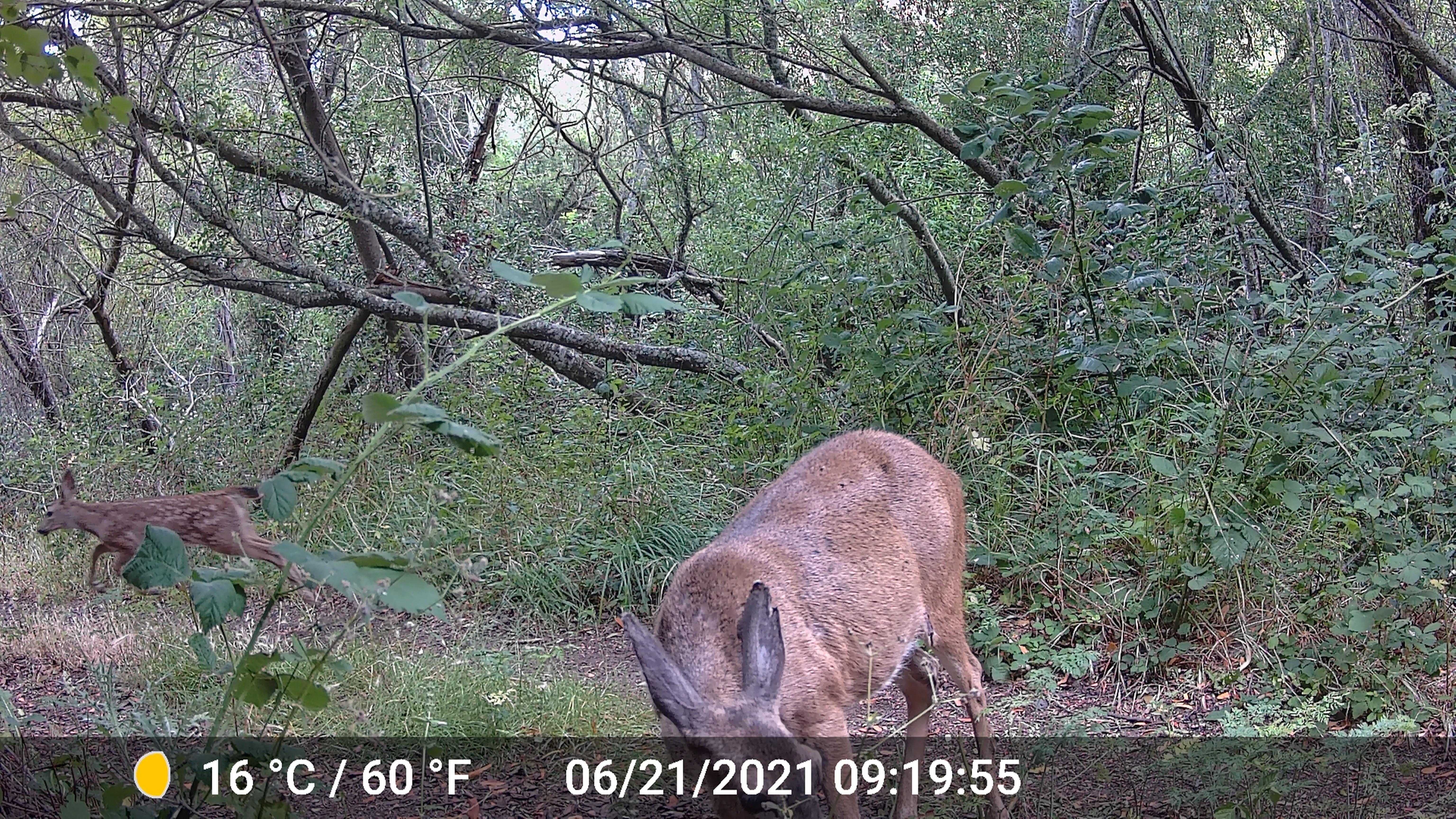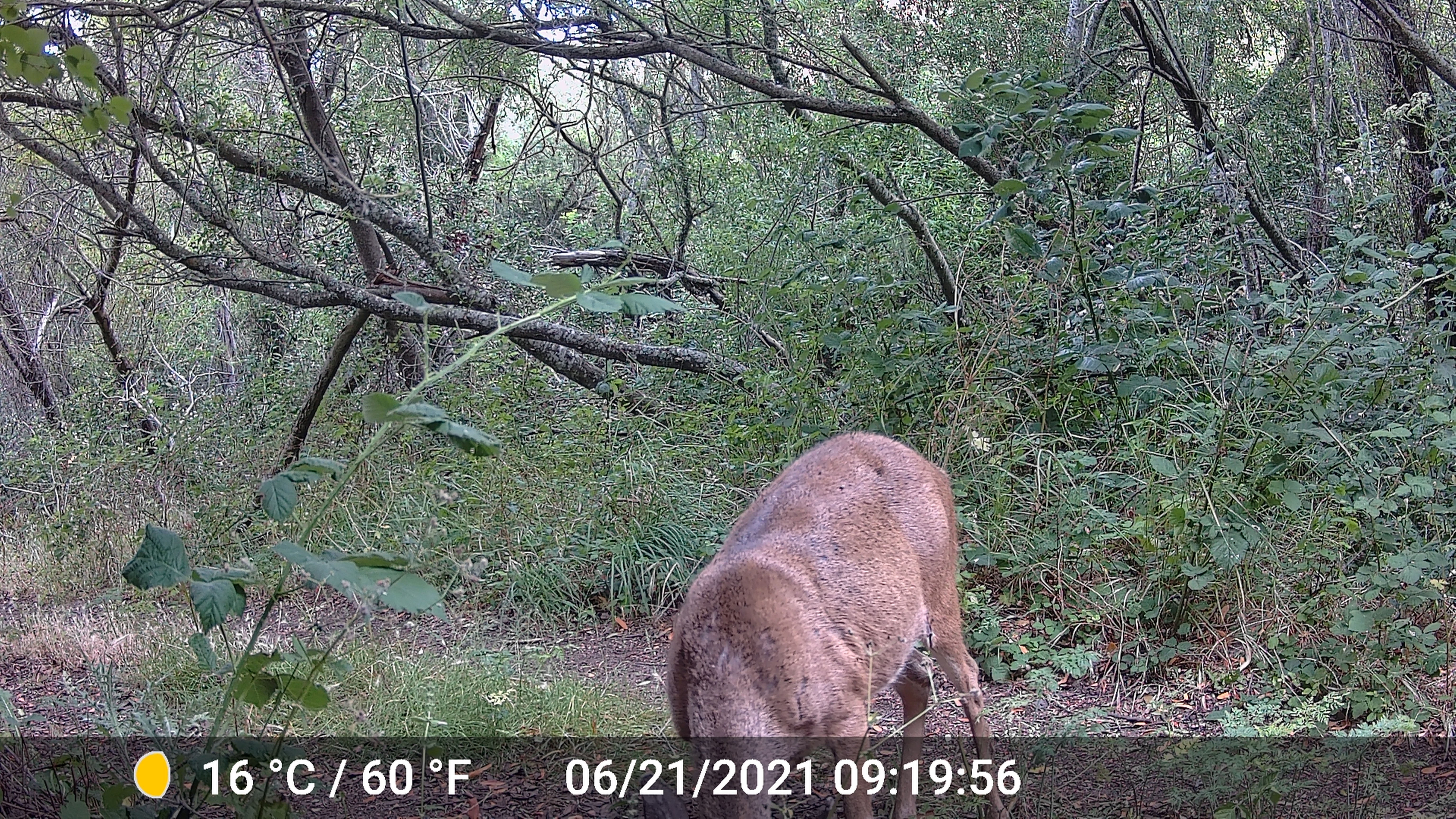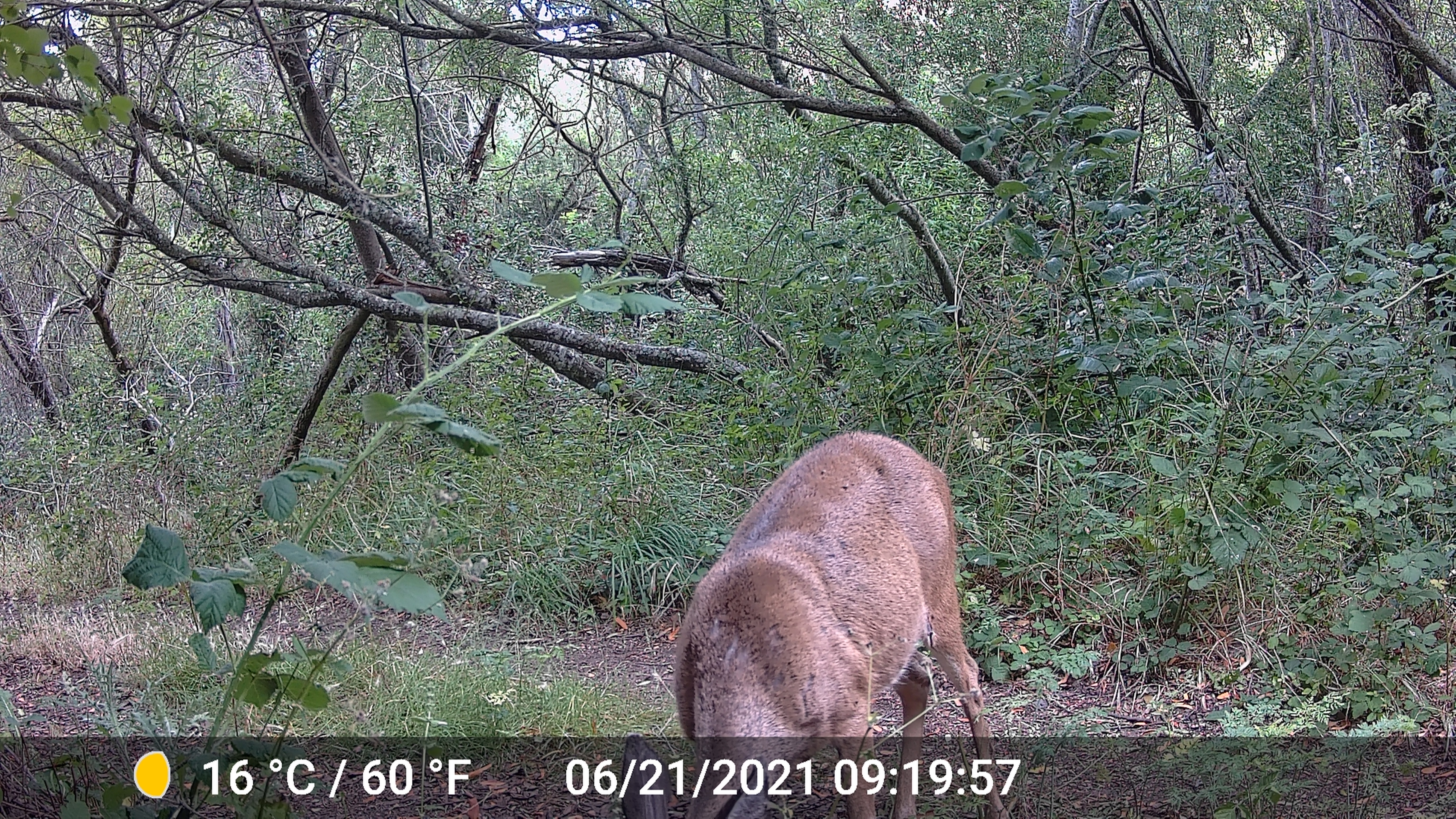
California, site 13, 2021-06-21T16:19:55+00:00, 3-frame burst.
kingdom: Animalia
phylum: Chordata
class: Mammalia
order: Artiodactyla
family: Cervidae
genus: Odocoileus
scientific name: Odocoileus hemionus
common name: mule deer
Mule deer (Odocoileus hemionus).